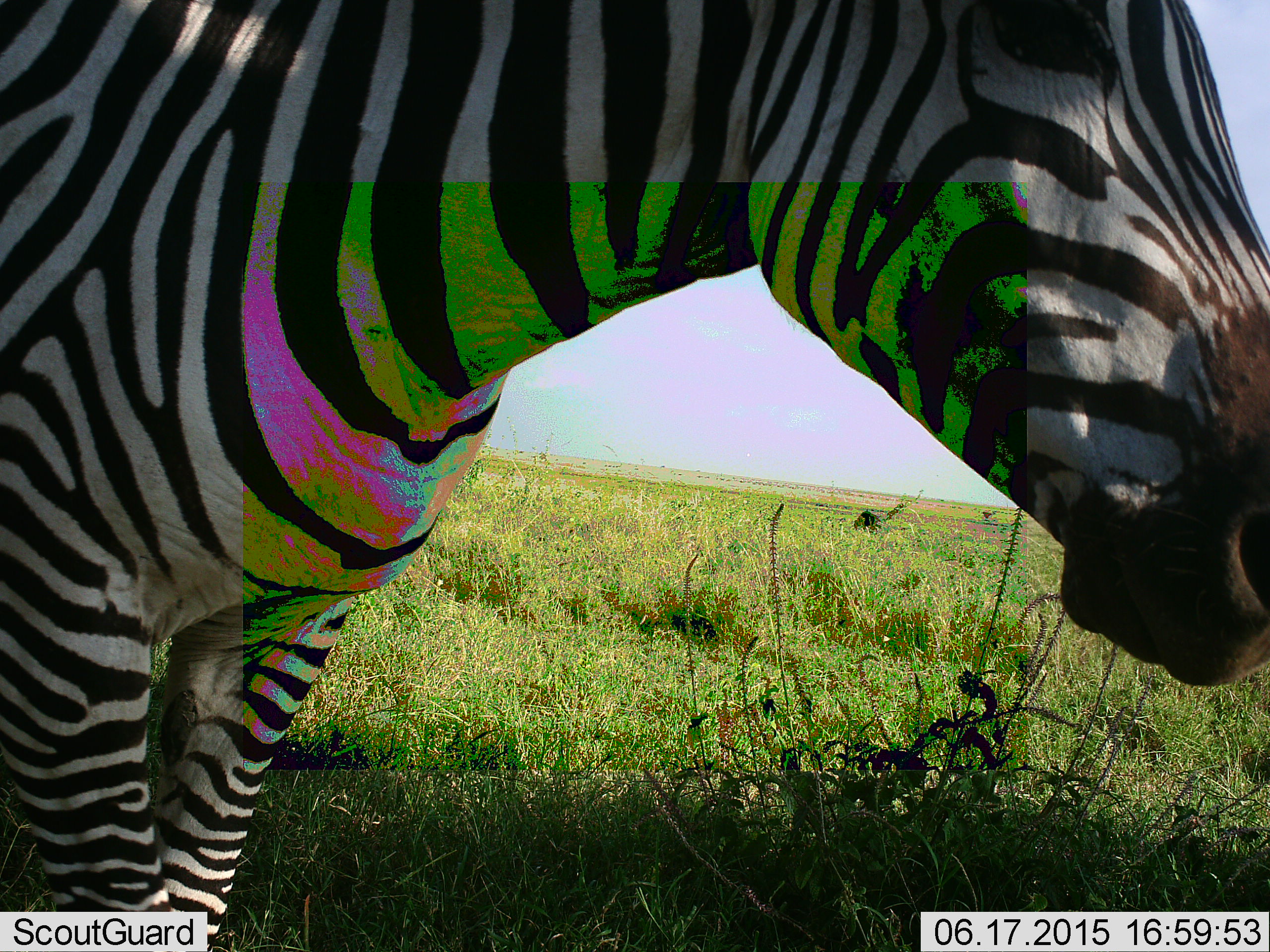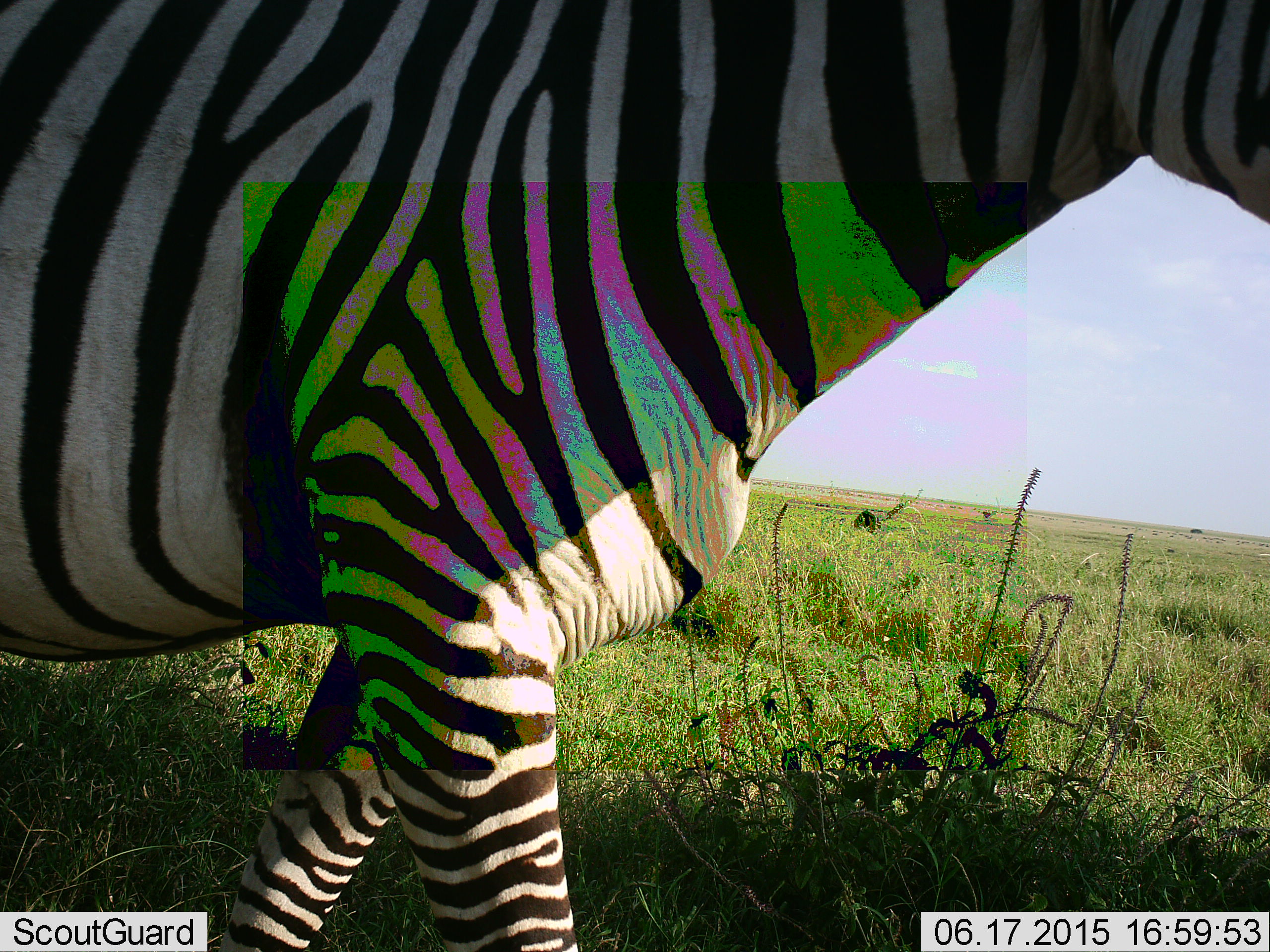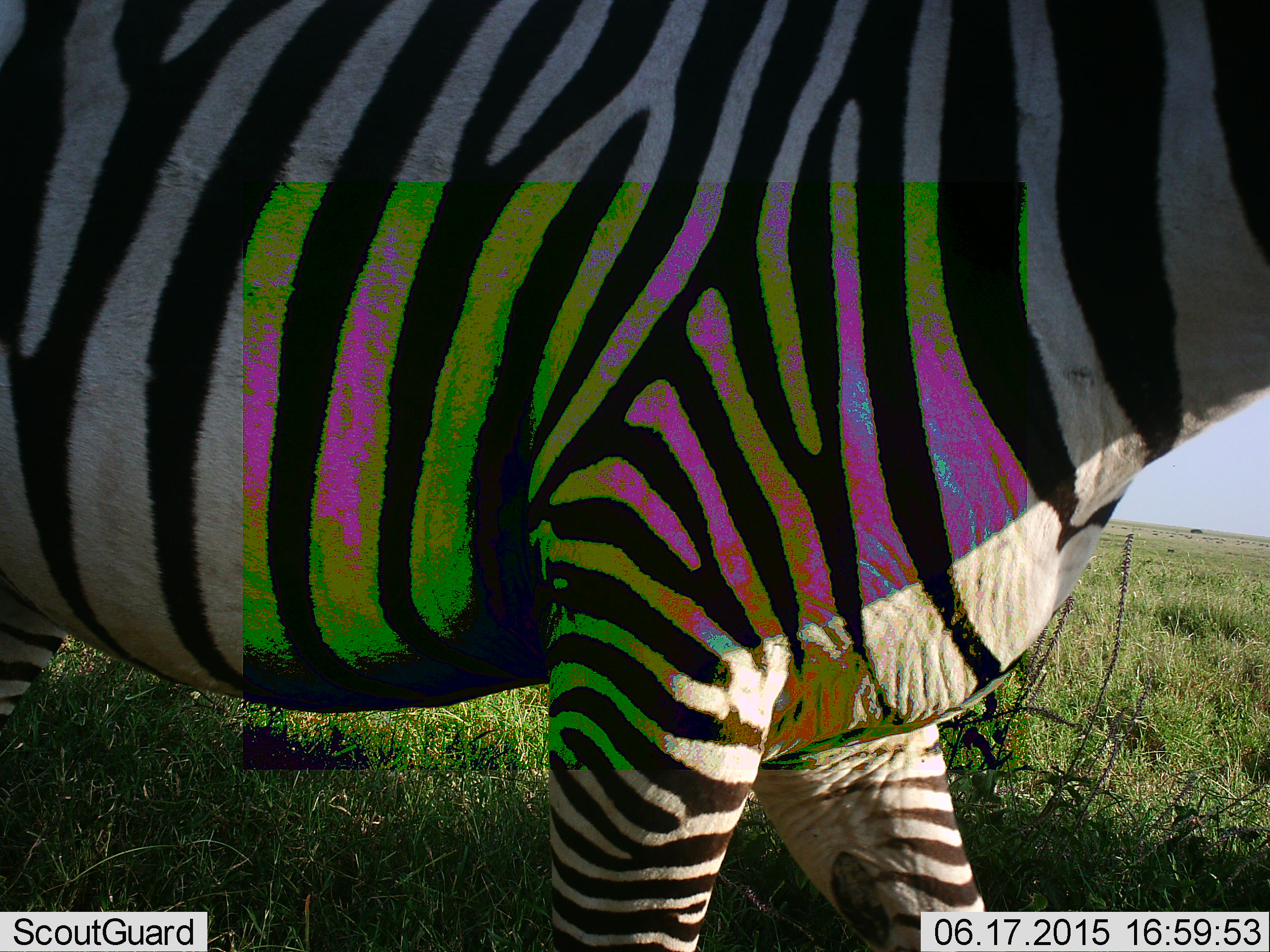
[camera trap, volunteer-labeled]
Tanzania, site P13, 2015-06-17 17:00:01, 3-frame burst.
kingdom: Animalia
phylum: Chordata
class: Mammalia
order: Perissodactyla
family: Equidae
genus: Equus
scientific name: Equus quagga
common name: plains zebra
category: zebra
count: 1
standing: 9%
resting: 0%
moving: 91%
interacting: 0%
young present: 0%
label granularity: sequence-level